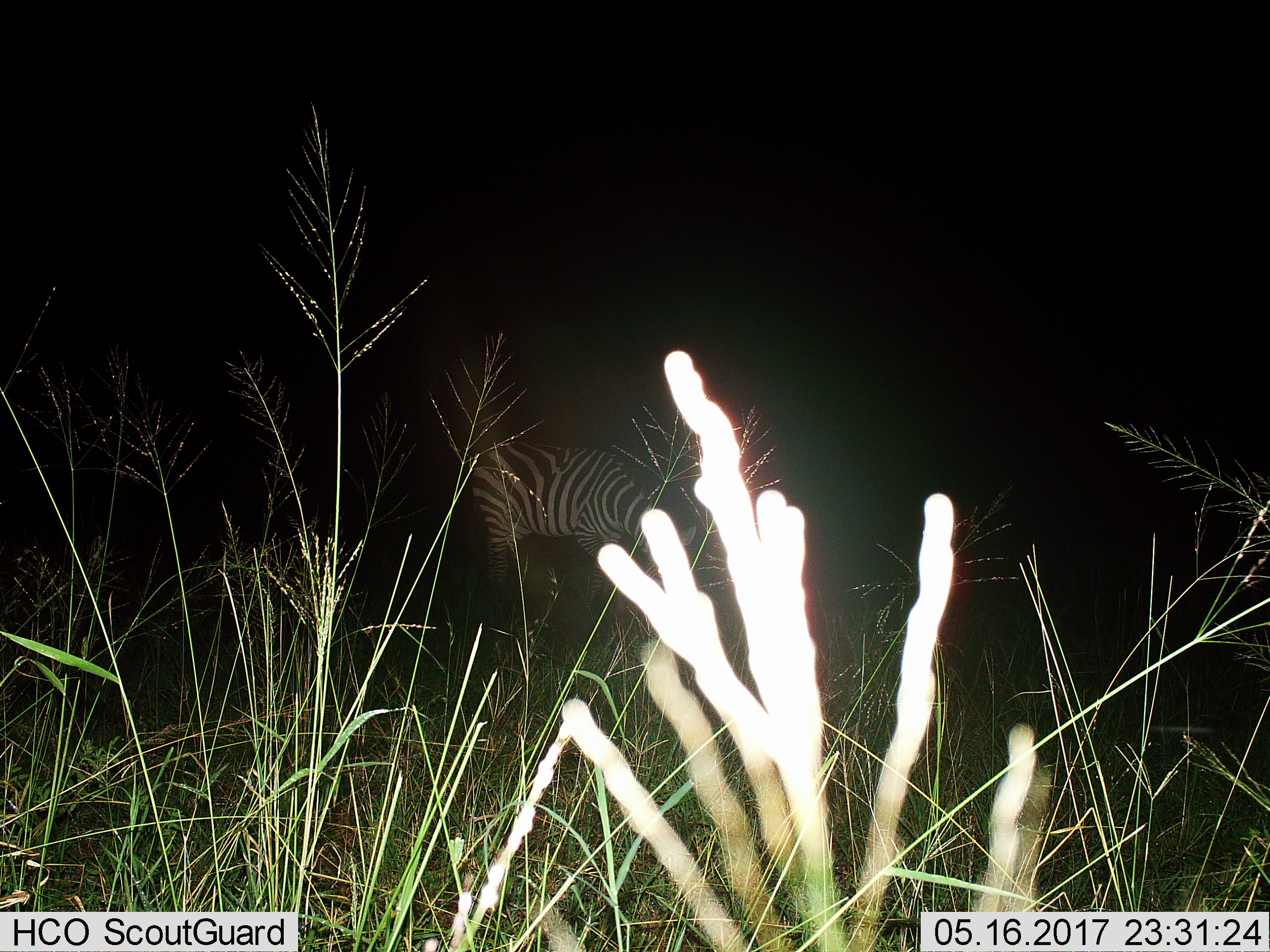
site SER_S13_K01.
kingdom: Animalia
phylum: Chordata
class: Mammalia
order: Perissodactyla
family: Equidae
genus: Equus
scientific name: Equus quagga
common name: plains zebra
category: zebraplains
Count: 1.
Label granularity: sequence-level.